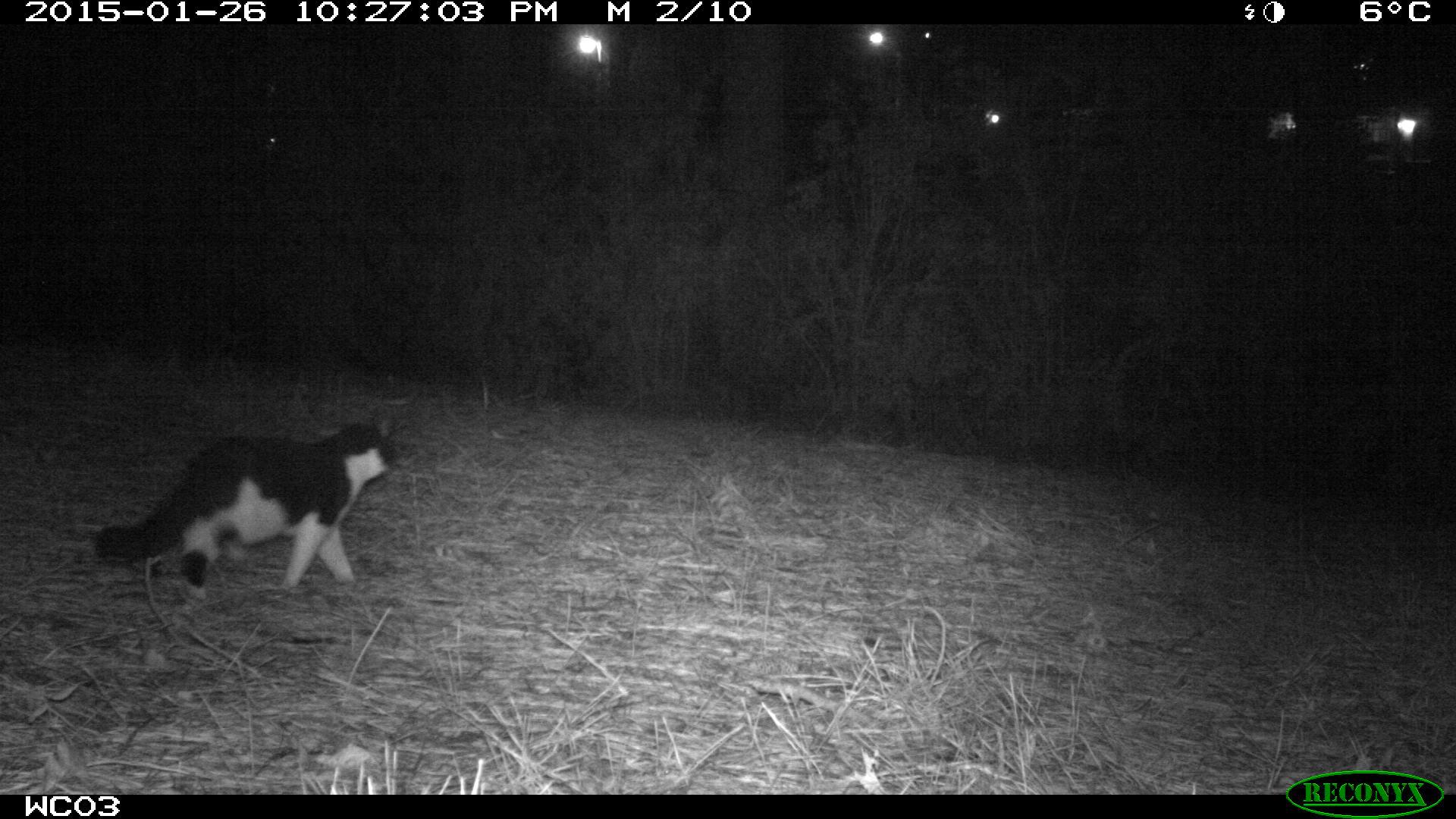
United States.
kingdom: Animalia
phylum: Chordata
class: Mammalia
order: Carnivora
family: Felidae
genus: Felis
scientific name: Felis catus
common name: domestic cat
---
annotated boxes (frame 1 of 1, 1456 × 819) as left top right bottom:
Domestic Cat: 98 418 408 613